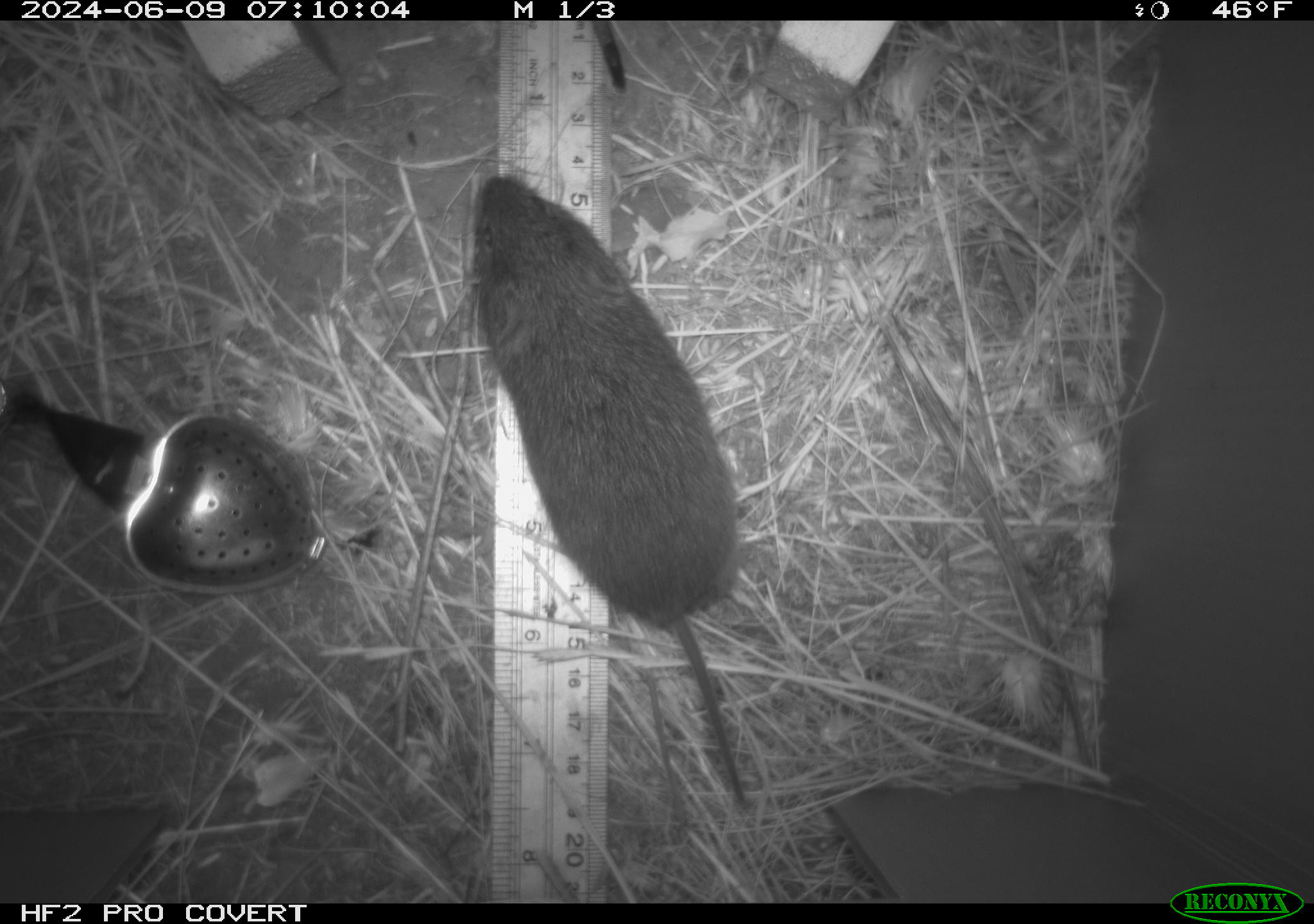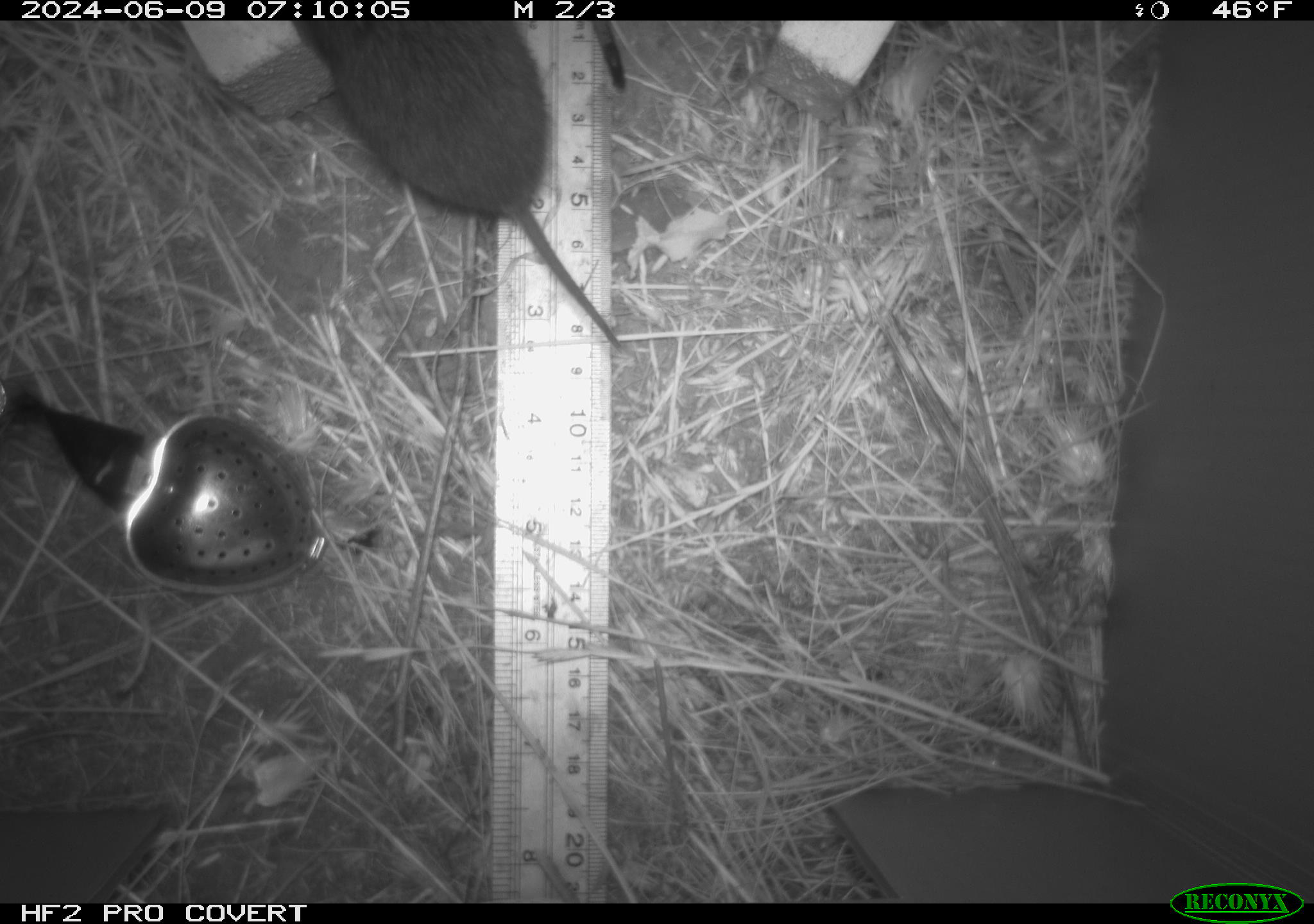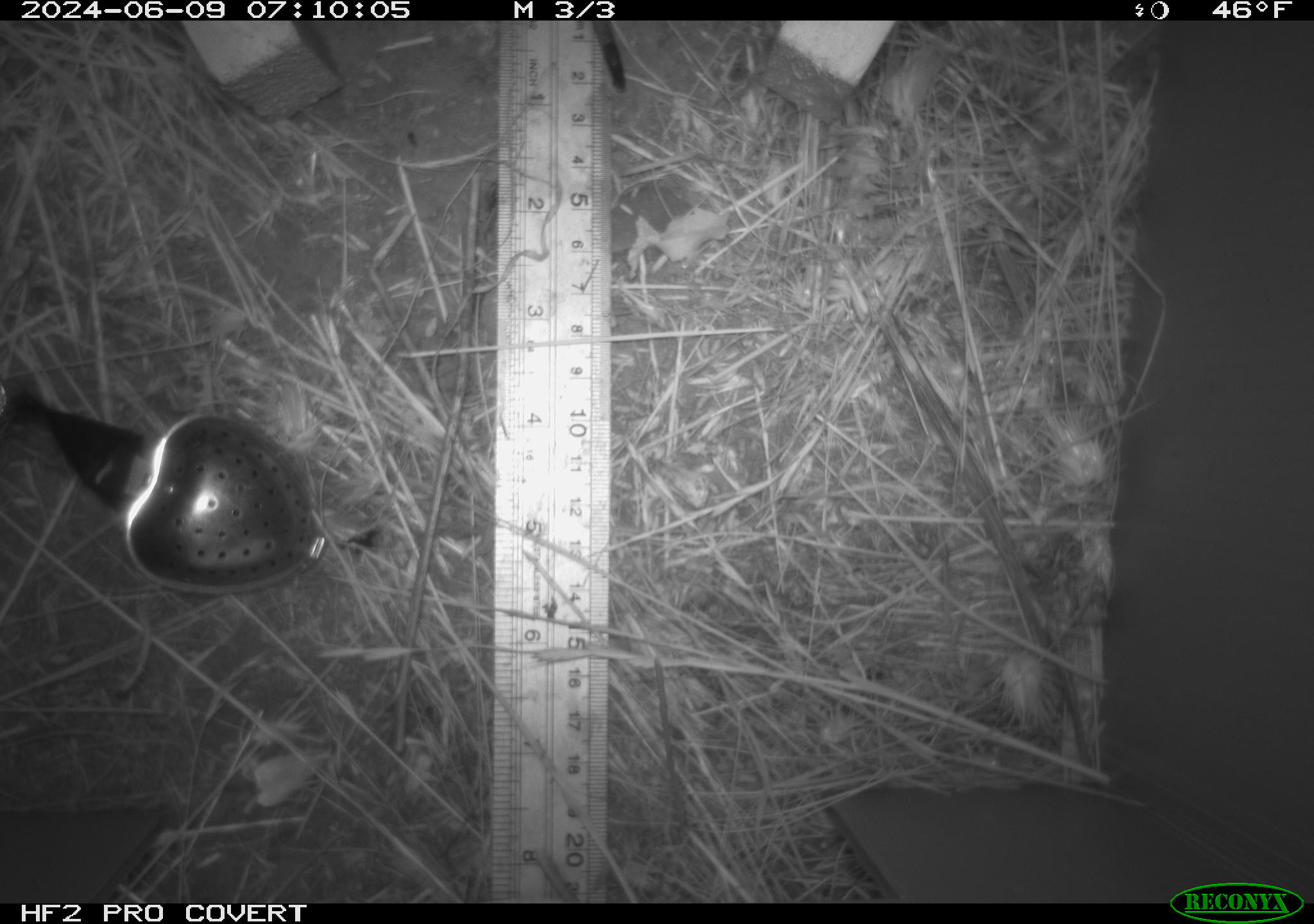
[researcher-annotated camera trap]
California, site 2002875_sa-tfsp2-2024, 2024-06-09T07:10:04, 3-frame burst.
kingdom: Animalia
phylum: Chordata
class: Mammalia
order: Rodentia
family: Cricetidae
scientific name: Arvicolinae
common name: voles, lemmings, and muskrats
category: arvicolinae subfamily